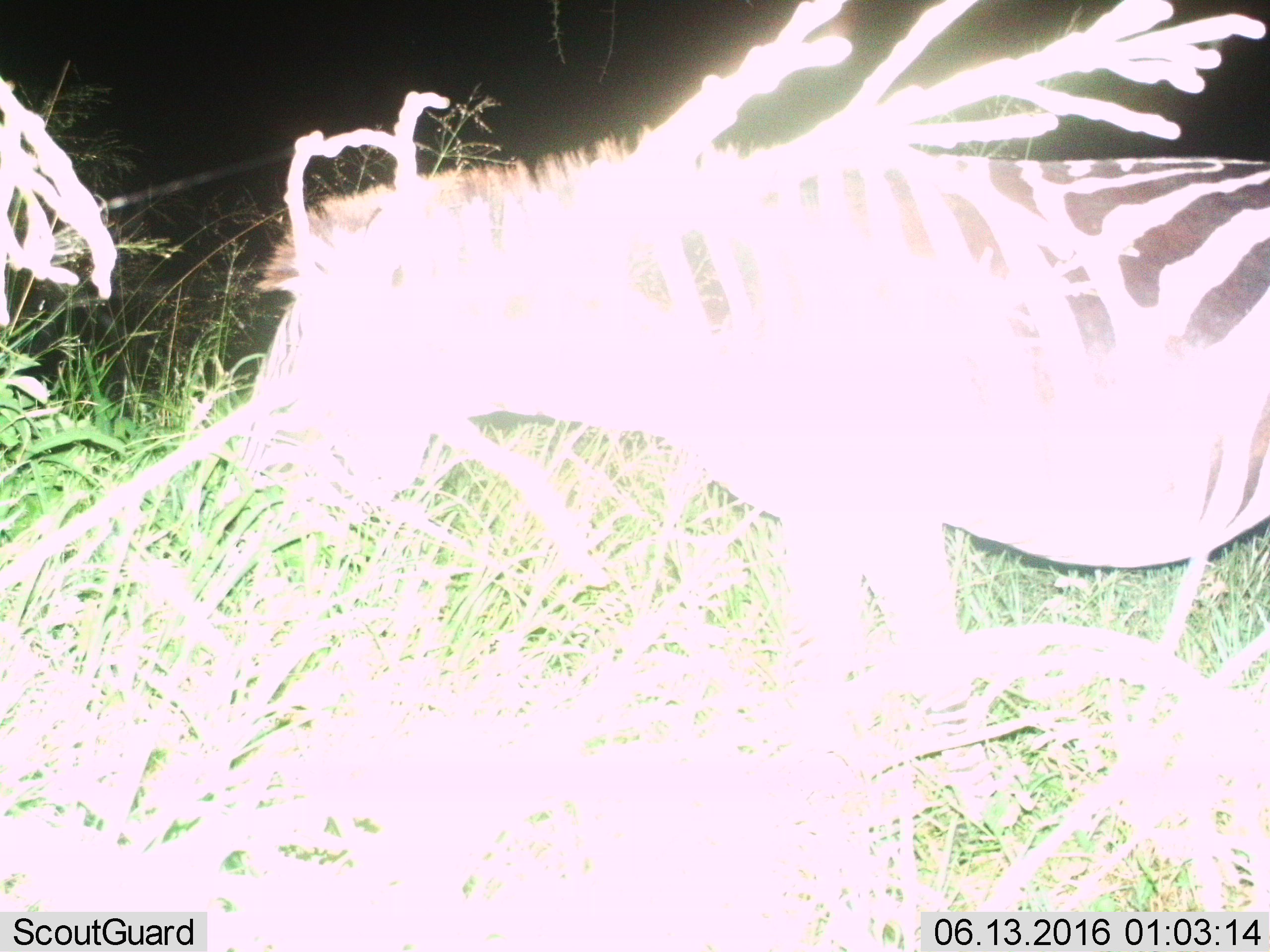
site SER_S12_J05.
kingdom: Animalia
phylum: Chordata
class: Mammalia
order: Perissodactyla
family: Equidae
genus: Equus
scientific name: Equus quagga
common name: plains zebra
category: zebraplains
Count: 1.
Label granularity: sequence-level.